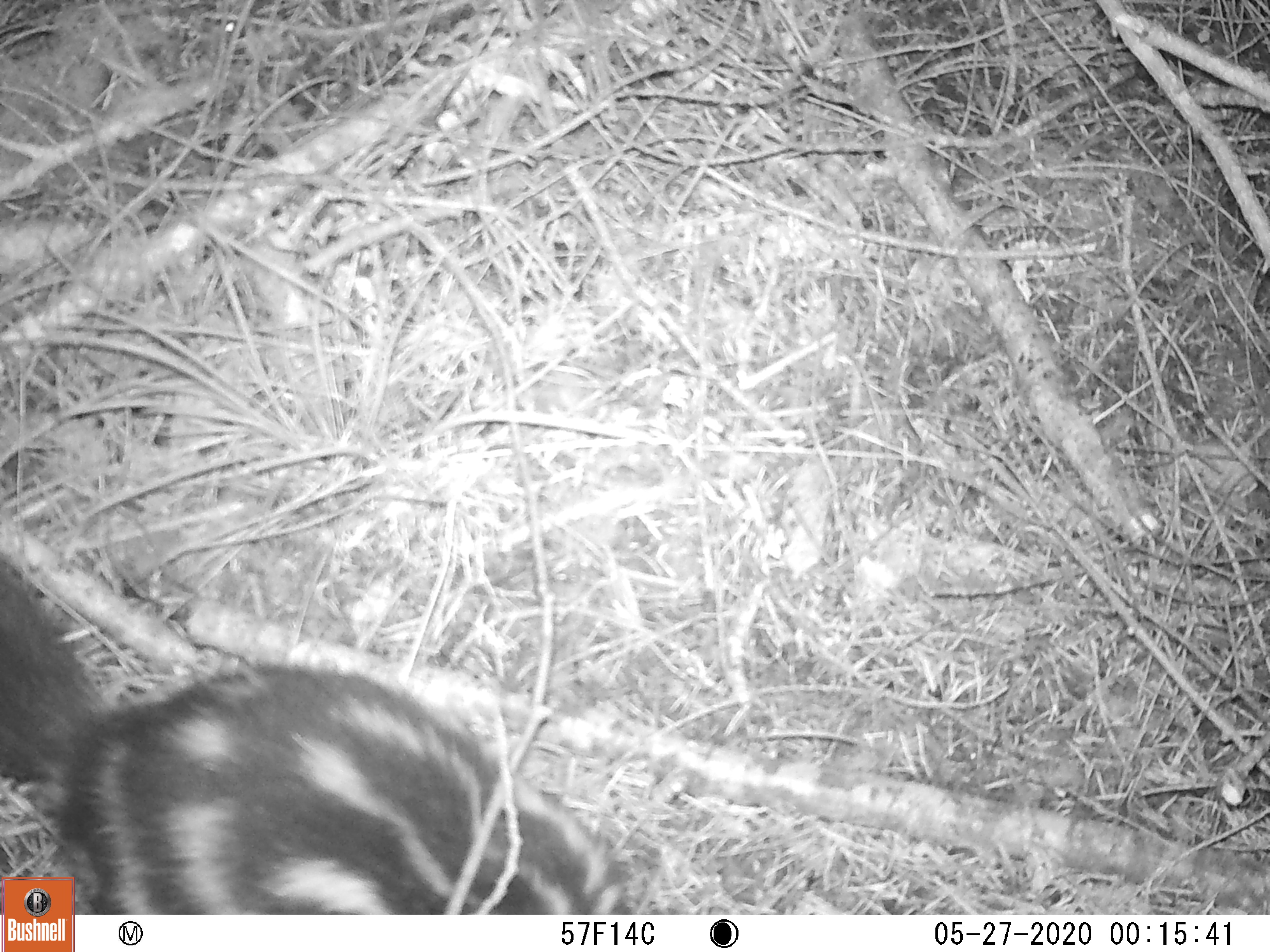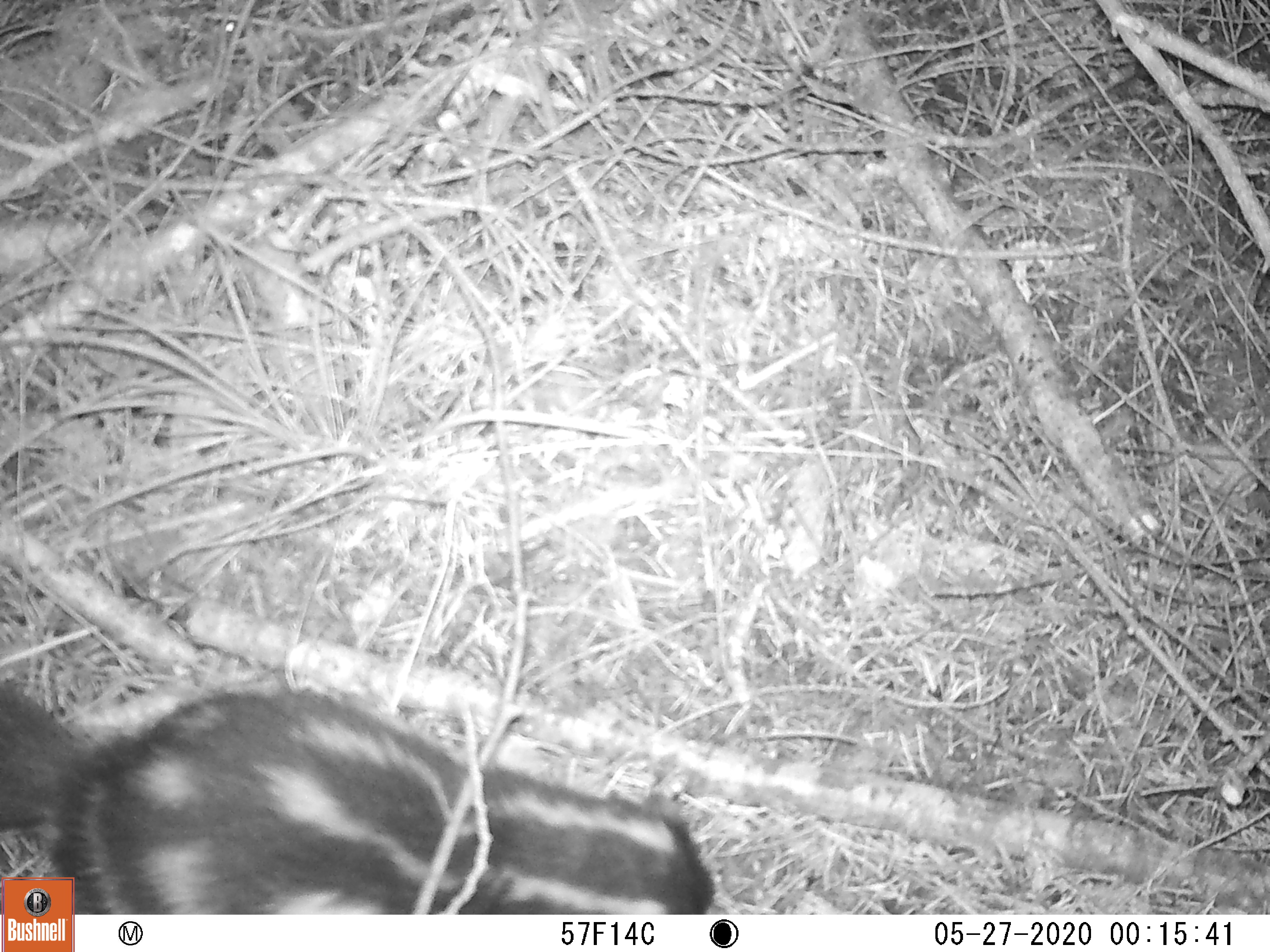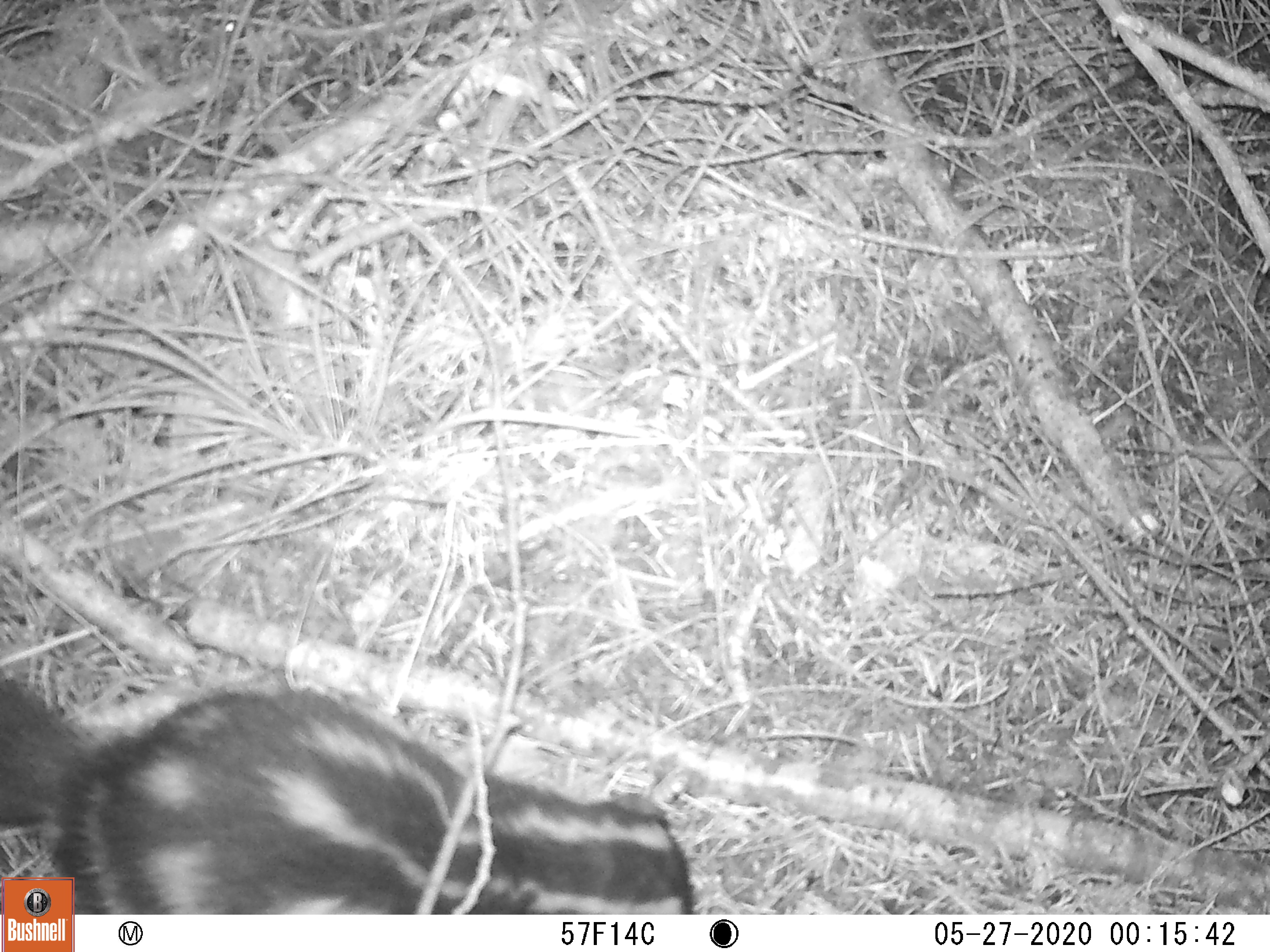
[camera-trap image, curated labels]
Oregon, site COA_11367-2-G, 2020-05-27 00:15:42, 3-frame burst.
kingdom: Animalia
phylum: Chordata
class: Mammalia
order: Carnivora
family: Mephitidae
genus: Spilogale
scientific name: Spilogale gracilis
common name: western spotted skunk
Western spotted skunk (Spilogale gracilis).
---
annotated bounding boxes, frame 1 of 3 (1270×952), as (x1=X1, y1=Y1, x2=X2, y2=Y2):
western spotted skunk: (x1=78, y1=653, x2=640, y2=911)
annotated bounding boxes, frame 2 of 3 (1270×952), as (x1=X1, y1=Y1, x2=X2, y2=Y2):
western spotted skunk: (x1=0, y1=660, x2=719, y2=871)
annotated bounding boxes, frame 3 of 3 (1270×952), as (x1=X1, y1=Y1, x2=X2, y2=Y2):
western spotted skunk: (x1=84, y1=675, x2=704, y2=911)